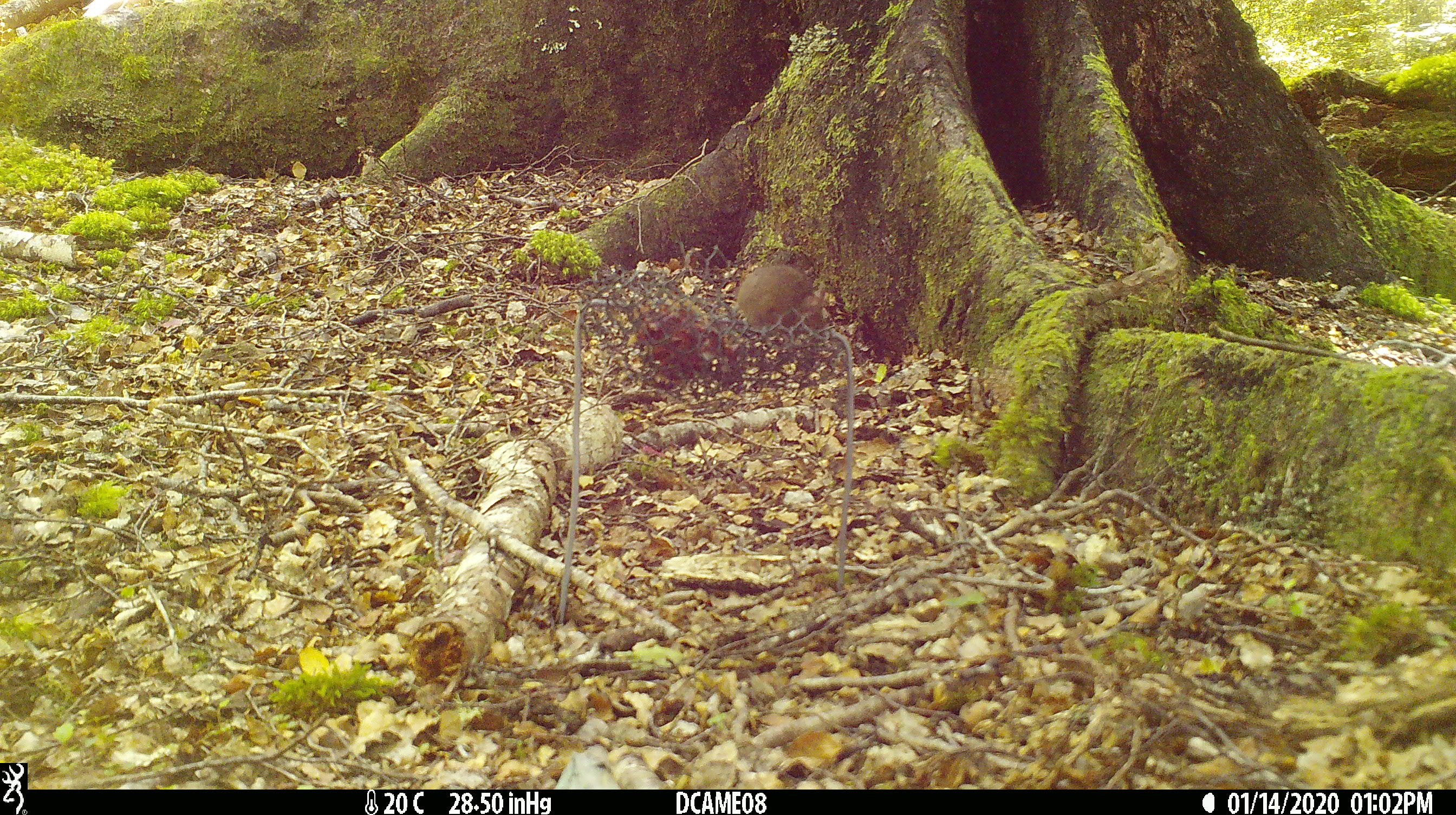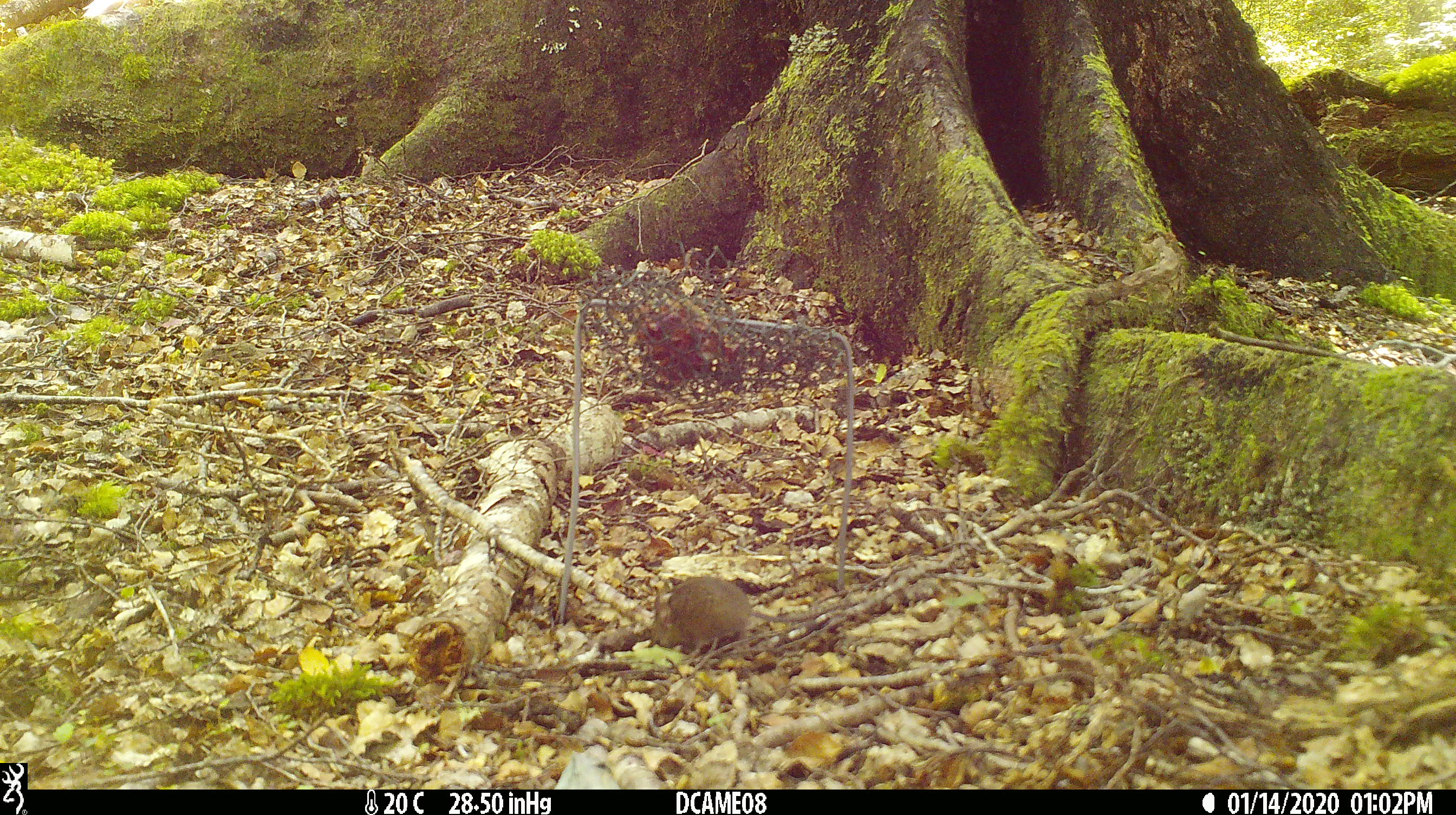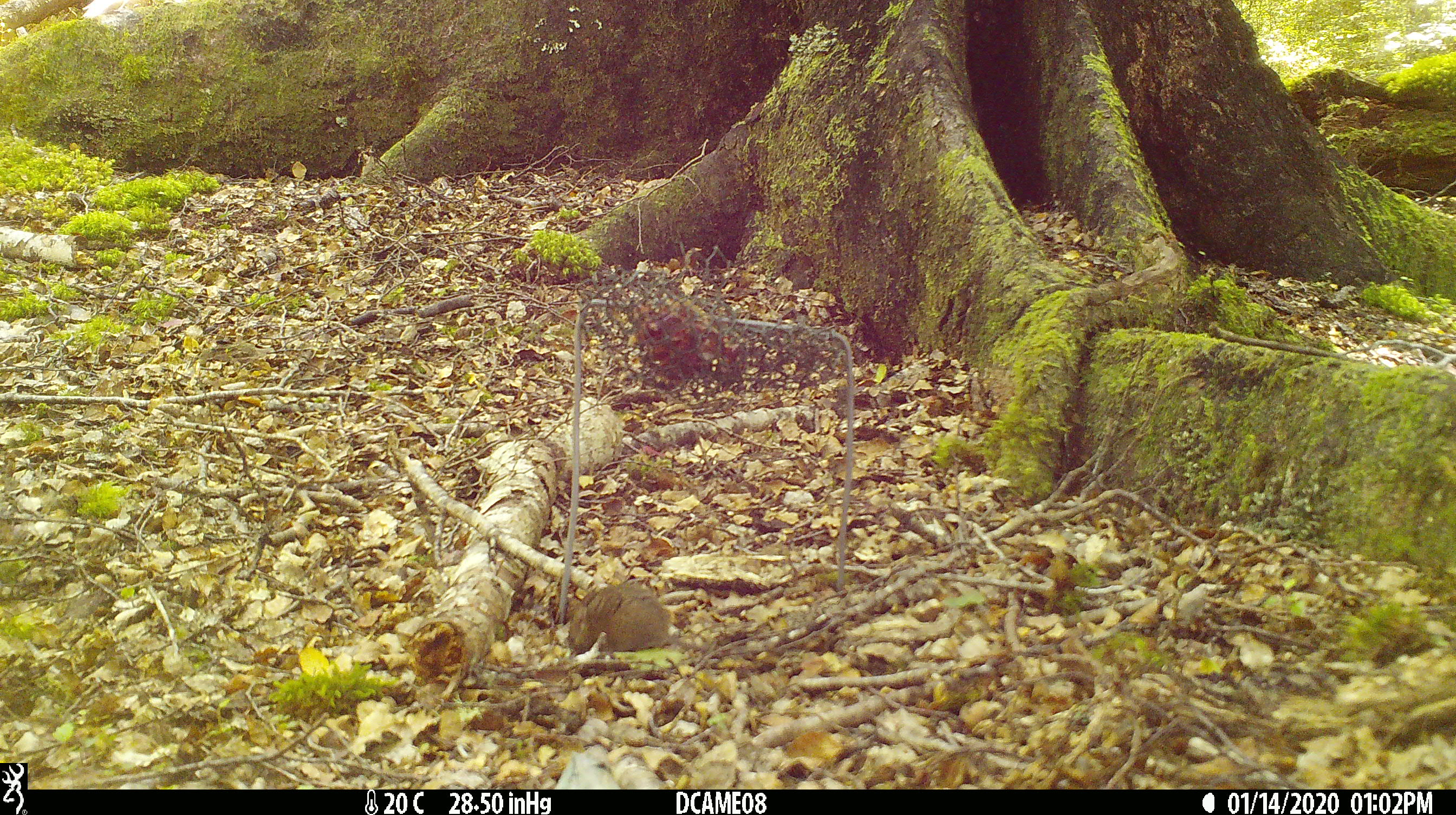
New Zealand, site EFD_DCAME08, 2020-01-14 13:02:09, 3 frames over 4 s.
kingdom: Animalia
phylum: Chordata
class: Mammalia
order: Rodentia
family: Muridae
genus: Mus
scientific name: Mus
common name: mouse